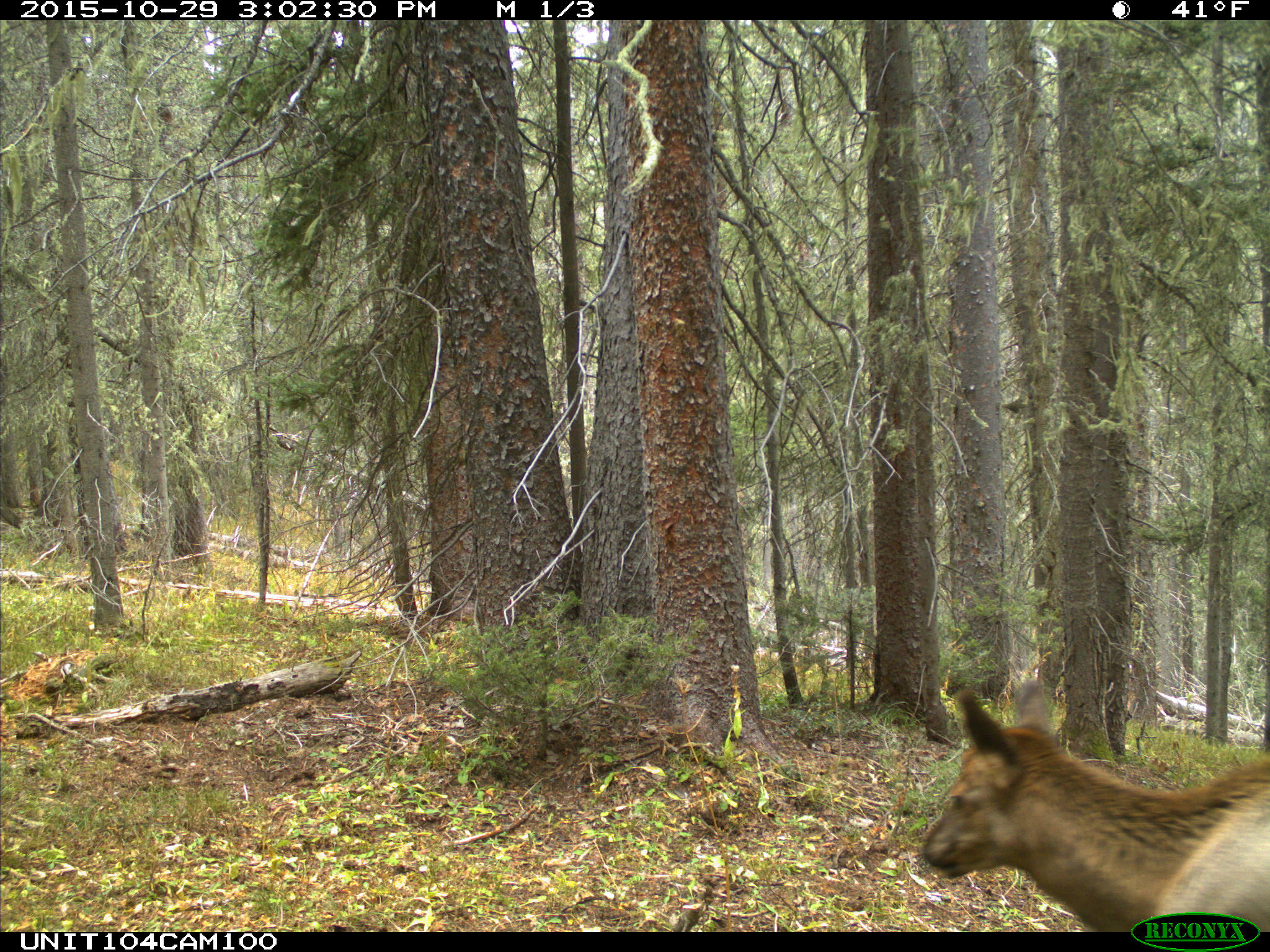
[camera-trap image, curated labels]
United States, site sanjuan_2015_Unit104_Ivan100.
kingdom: Animalia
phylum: Chordata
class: Mammalia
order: Artiodactyla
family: Cervidae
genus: Cervus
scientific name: Cervus elaphus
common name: red deer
Cervus elaphus (red deer).